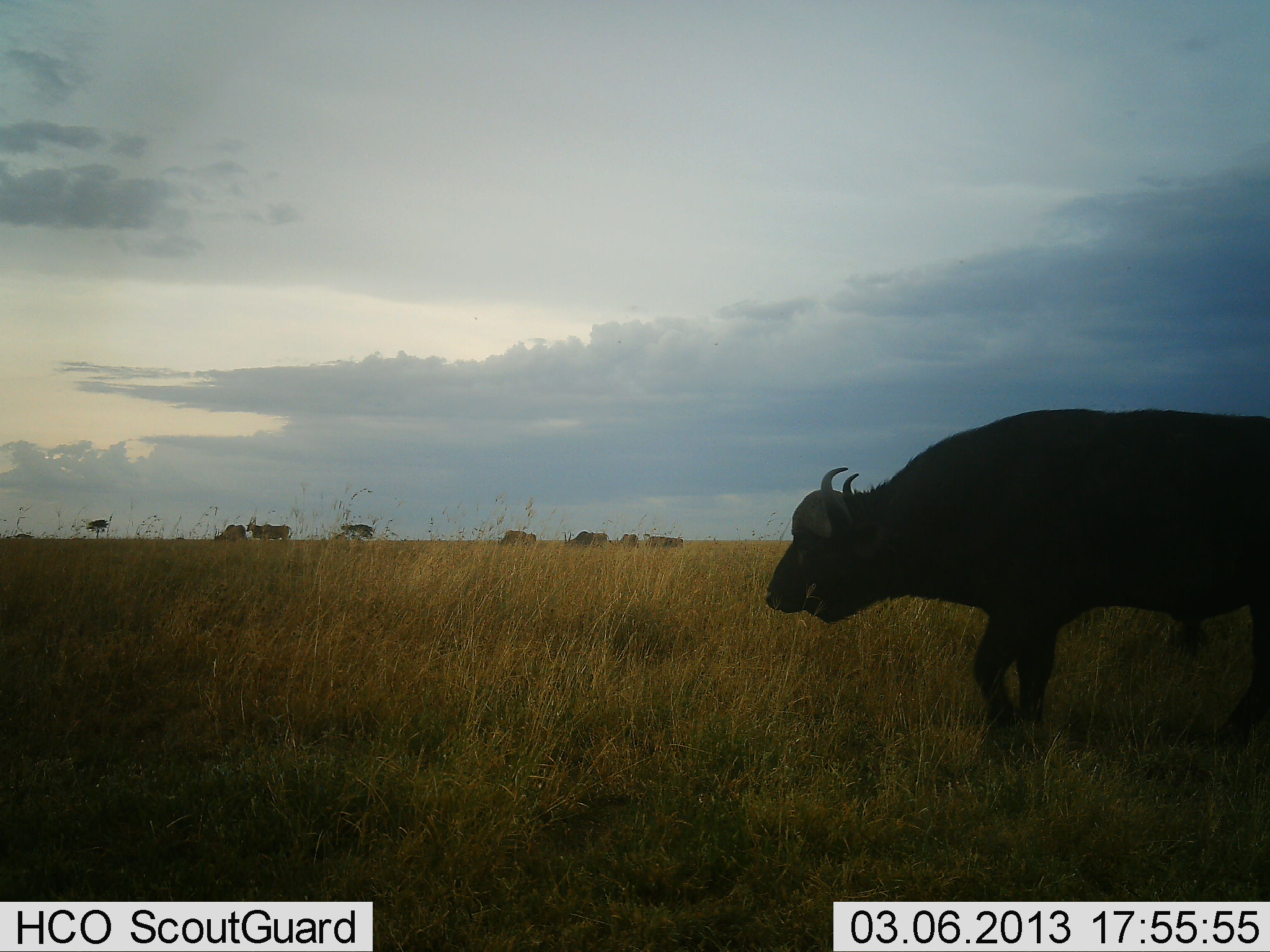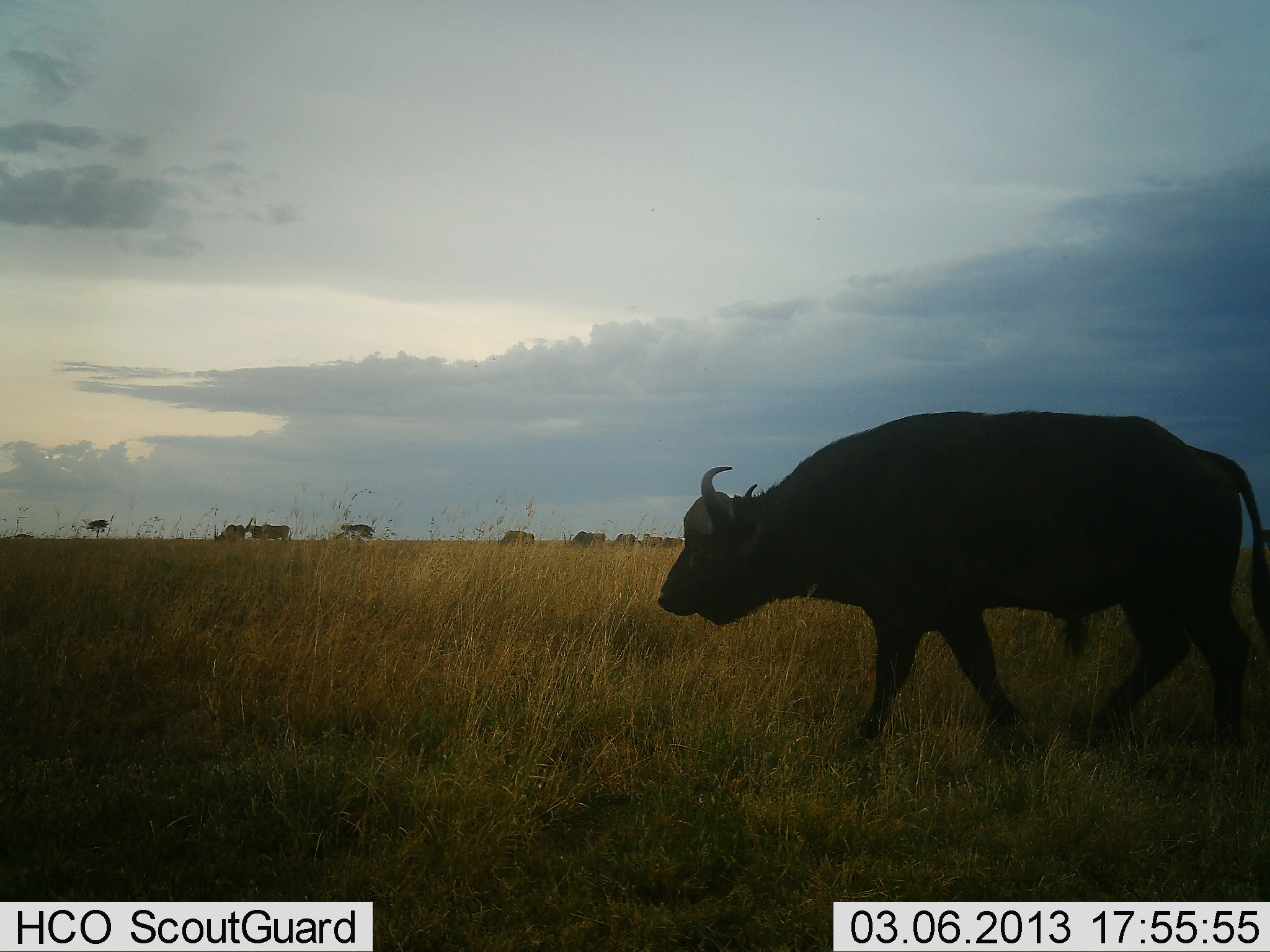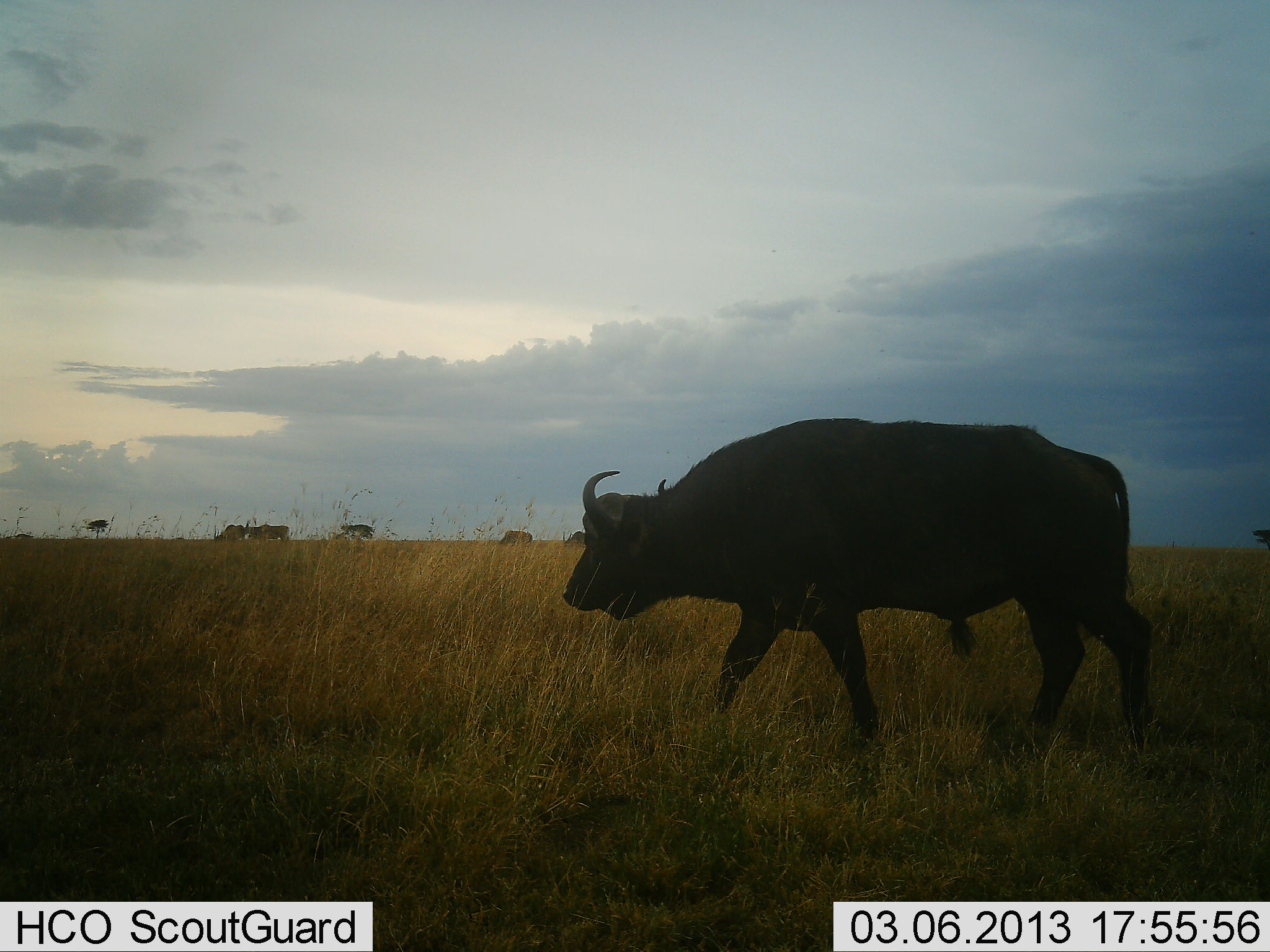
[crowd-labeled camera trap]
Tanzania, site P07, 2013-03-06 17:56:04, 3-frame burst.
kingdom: Animalia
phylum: Chordata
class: Mammalia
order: Artiodactyla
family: Bovidae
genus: Syncerus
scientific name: Syncerus caffer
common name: cape buffalo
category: buffalo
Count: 1.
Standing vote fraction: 19%.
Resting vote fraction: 0%.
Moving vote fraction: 100%.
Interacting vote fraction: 0%.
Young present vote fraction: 0%.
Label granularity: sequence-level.